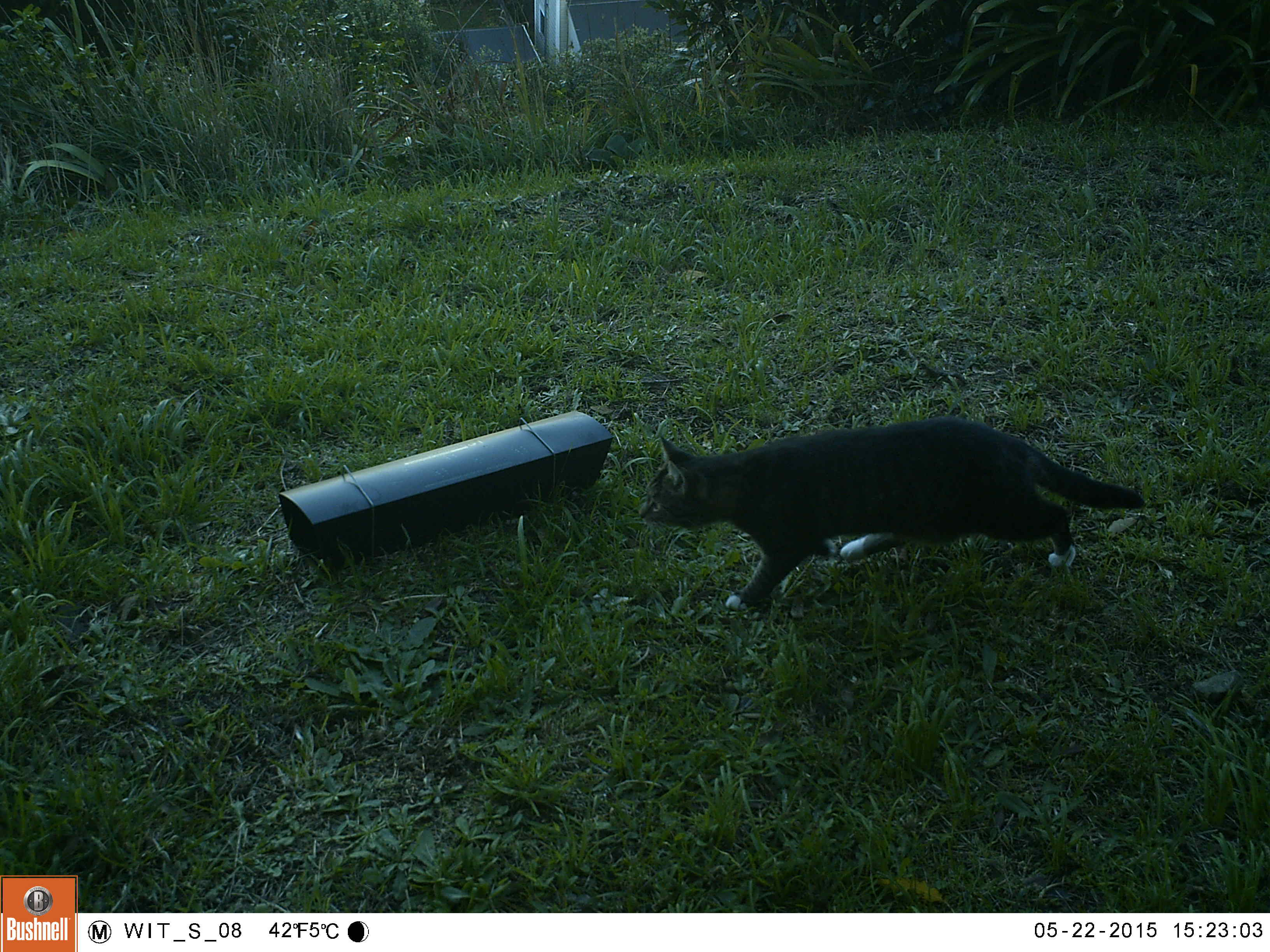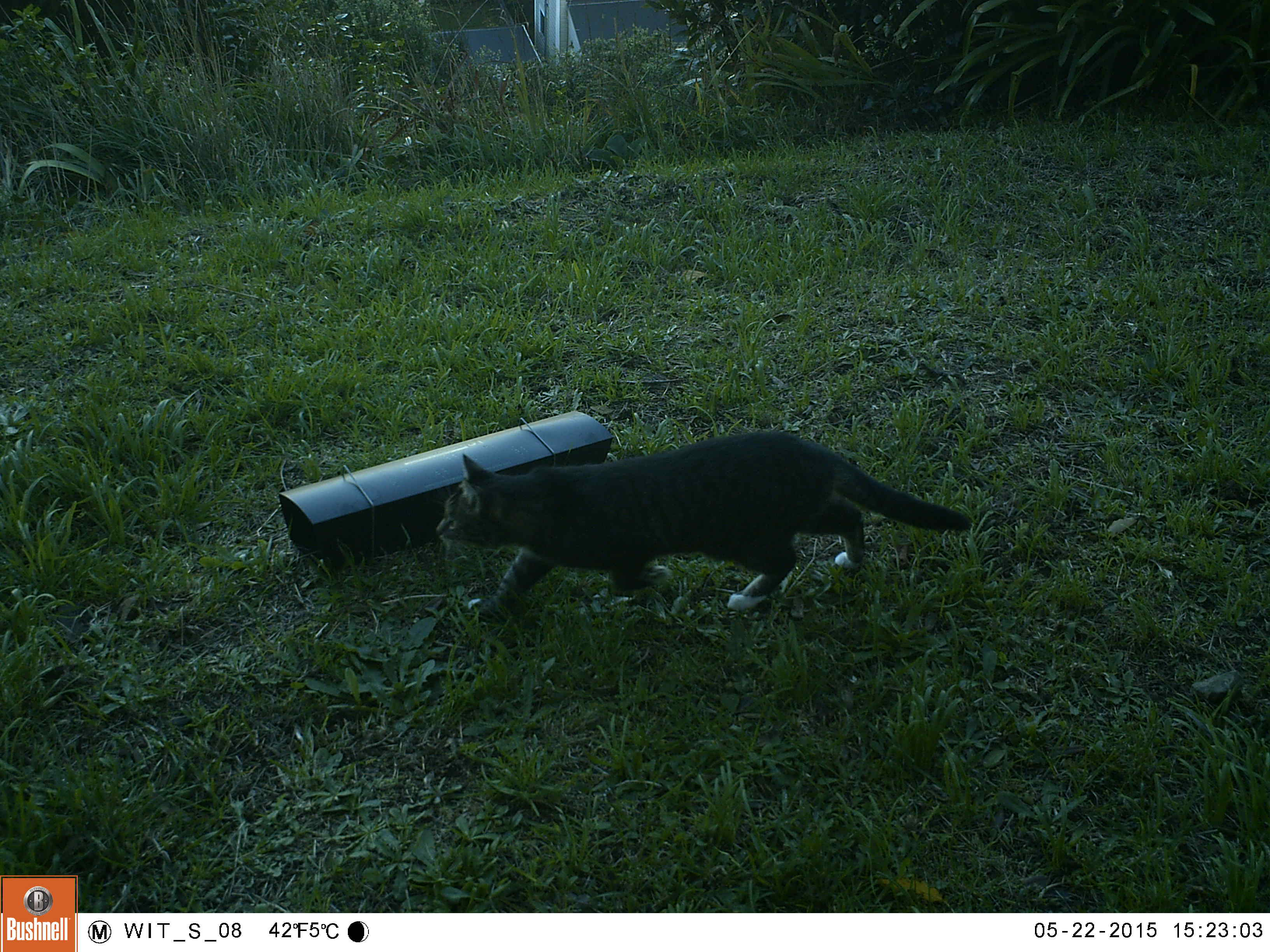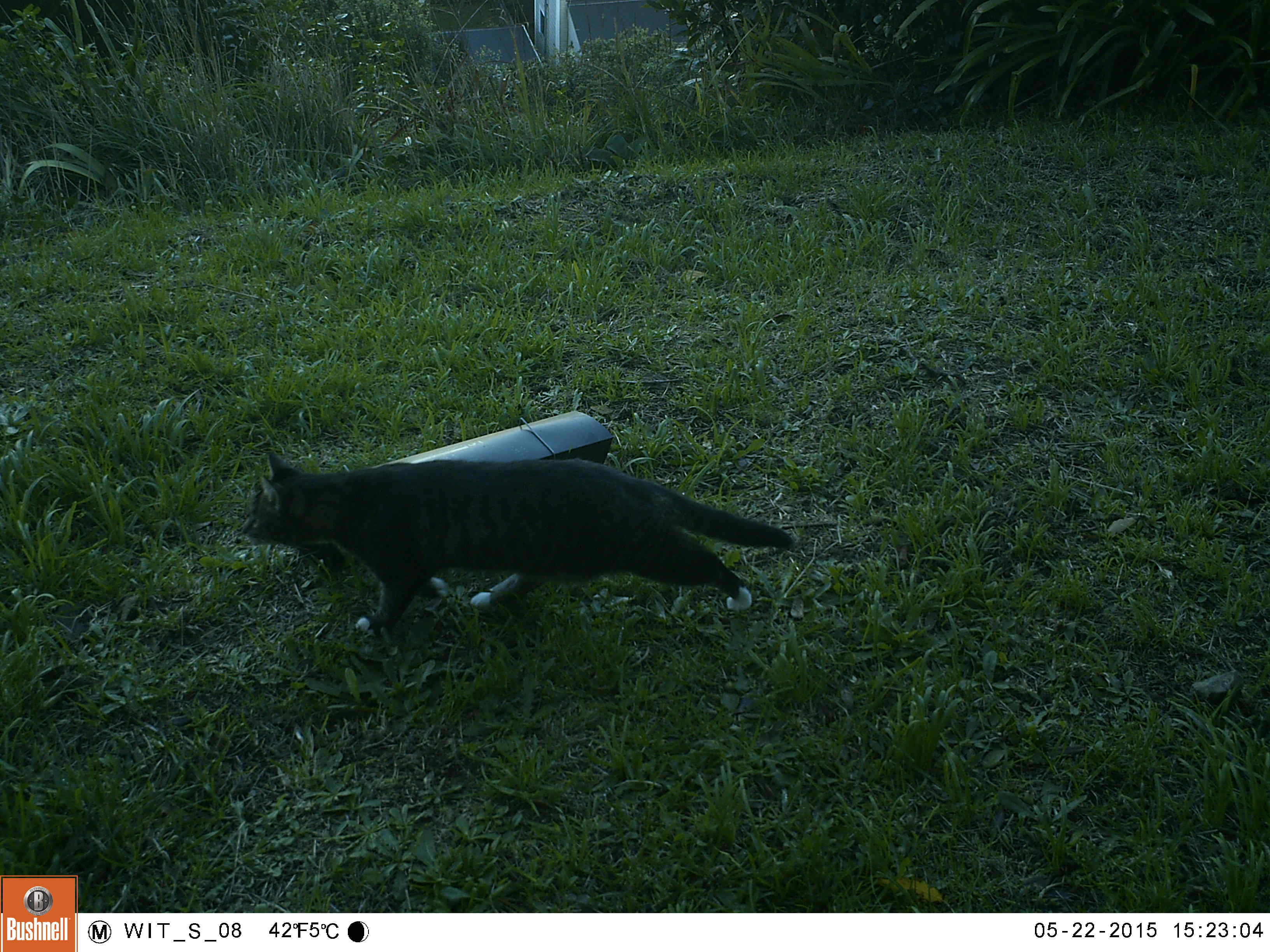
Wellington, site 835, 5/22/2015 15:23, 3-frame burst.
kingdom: Animalia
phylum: Chordata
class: Mammalia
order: Carnivora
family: Felidae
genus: Felis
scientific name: Felis catus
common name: cat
Cat (Felis catus).